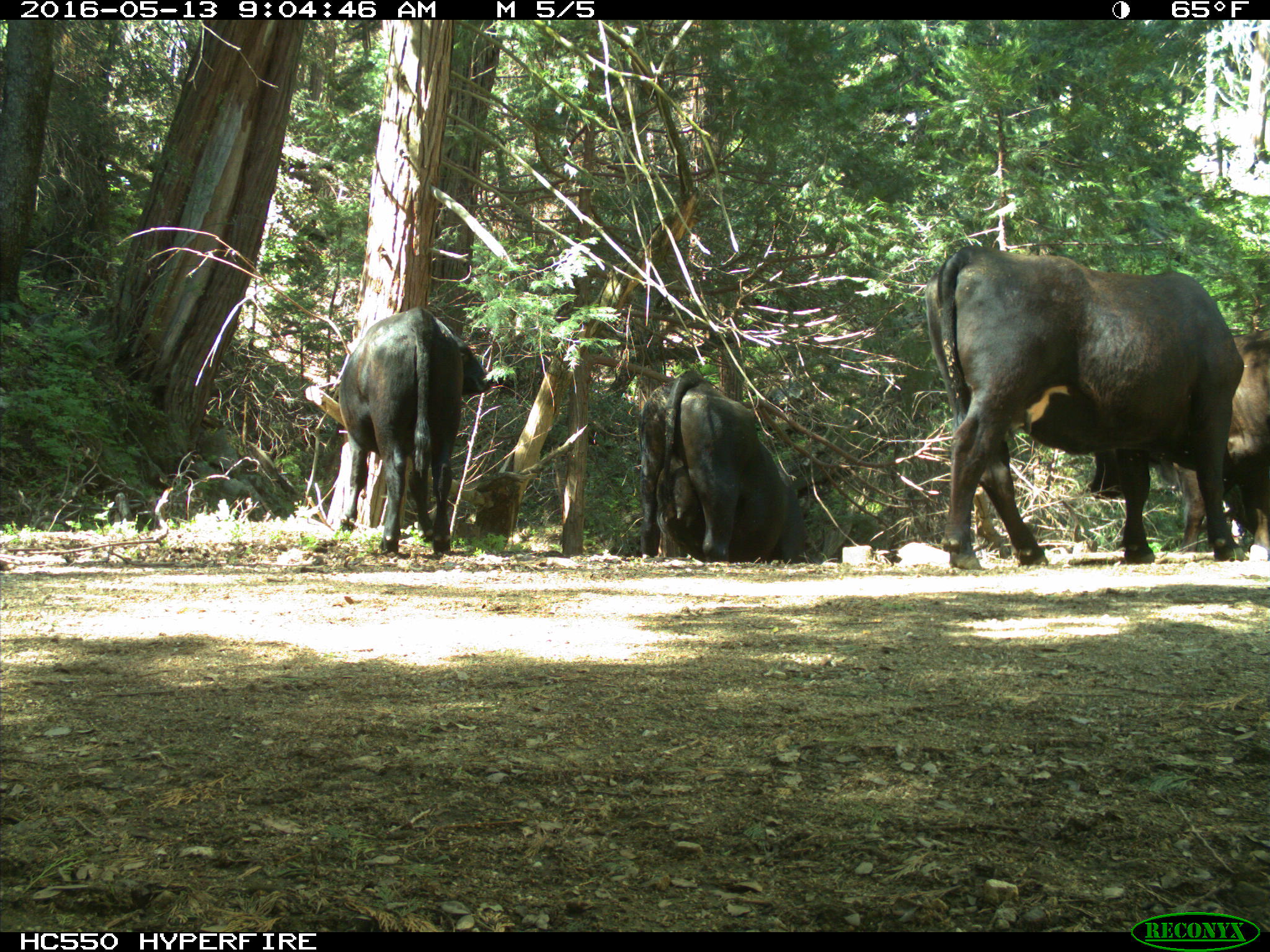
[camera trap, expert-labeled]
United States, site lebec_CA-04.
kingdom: Animalia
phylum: Chordata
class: Mammalia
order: Artiodactyla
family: Bovidae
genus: Bos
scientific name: Bos taurus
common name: domestic cow